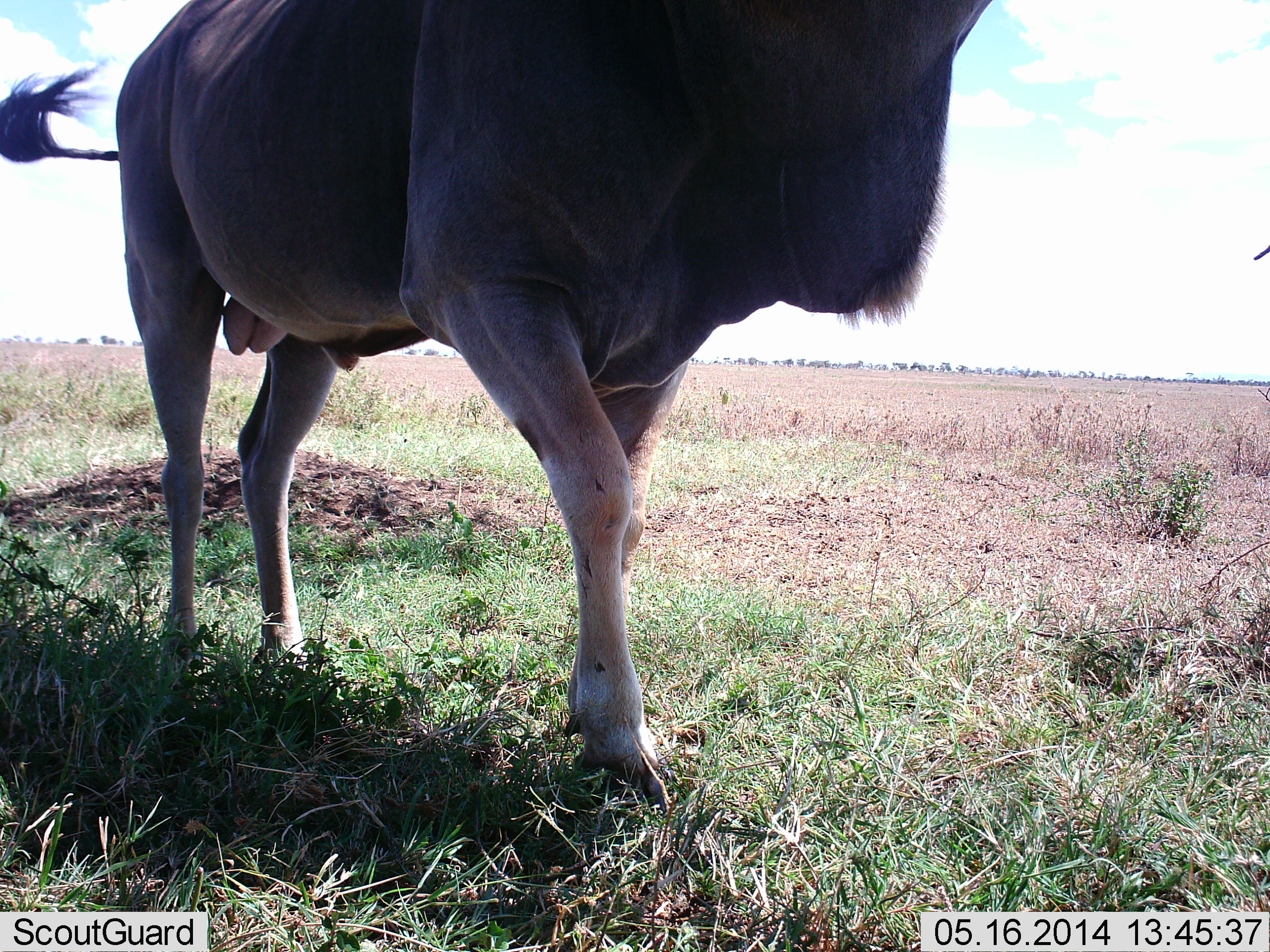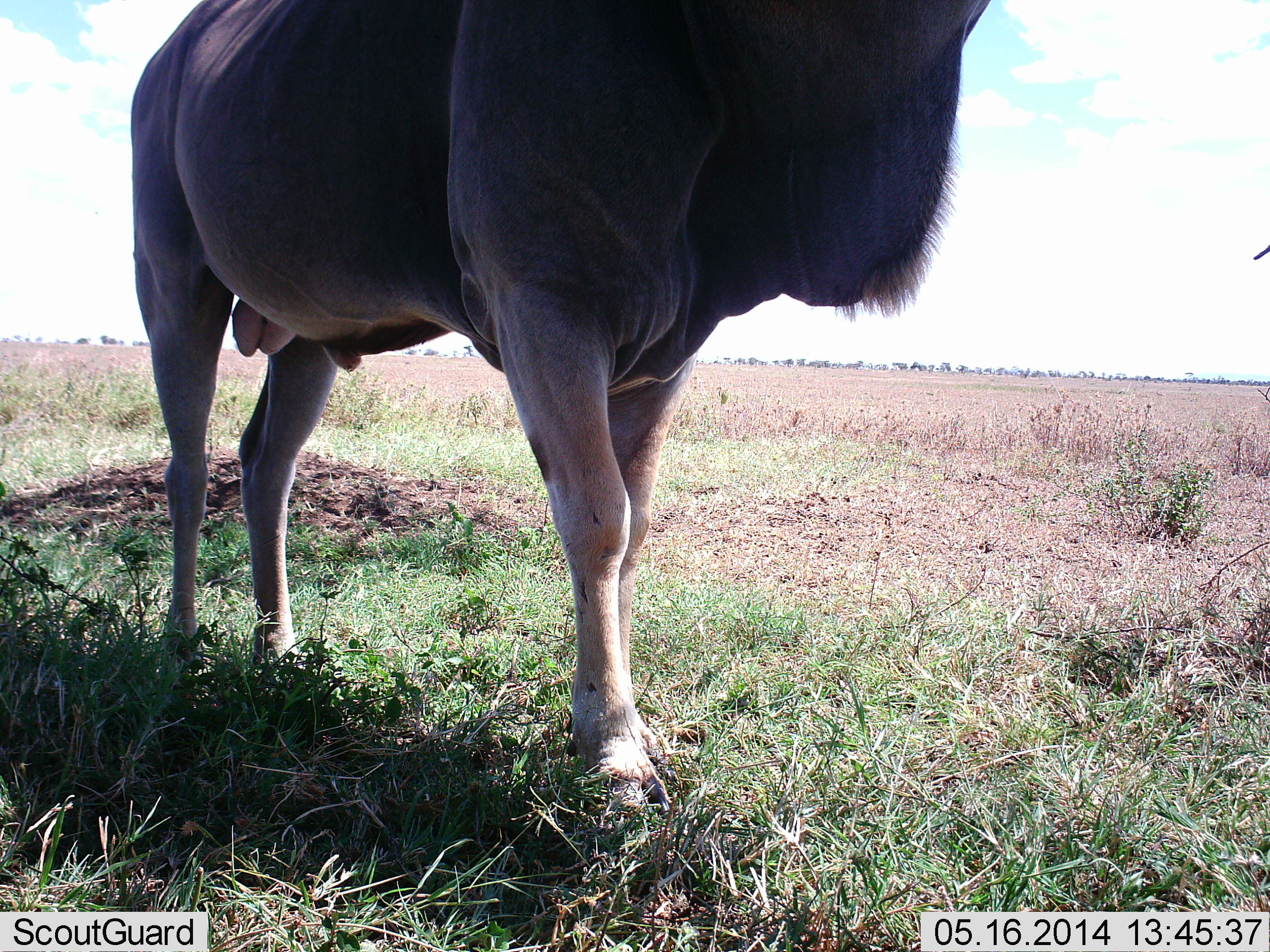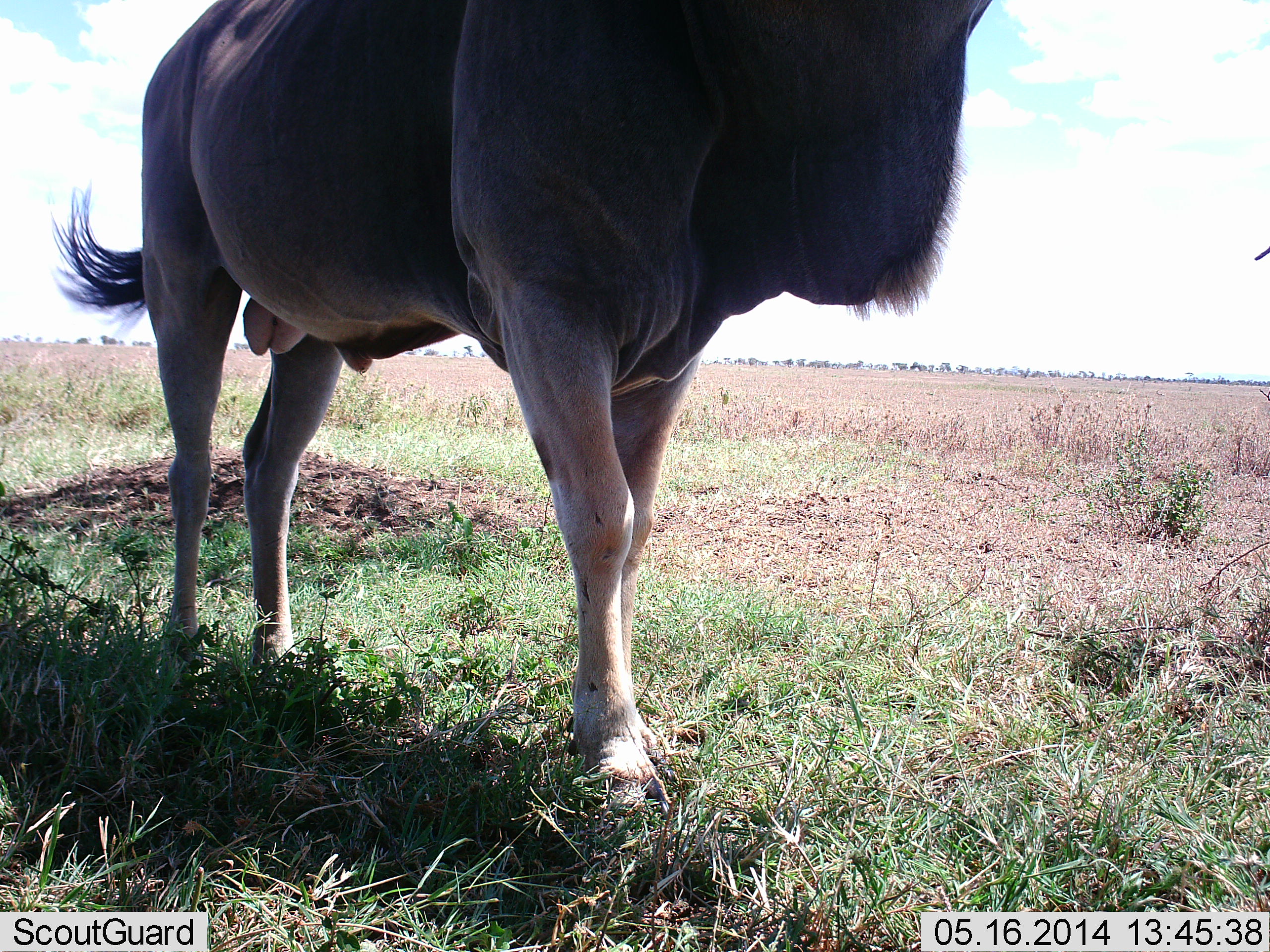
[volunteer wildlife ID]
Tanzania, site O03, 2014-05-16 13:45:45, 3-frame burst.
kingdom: Animalia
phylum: Chordata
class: Mammalia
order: Artiodactyla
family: Bovidae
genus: Tragelaphus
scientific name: Tragelaphus oryx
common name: eland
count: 1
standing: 100%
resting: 10%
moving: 0%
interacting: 0%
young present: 0%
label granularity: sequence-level